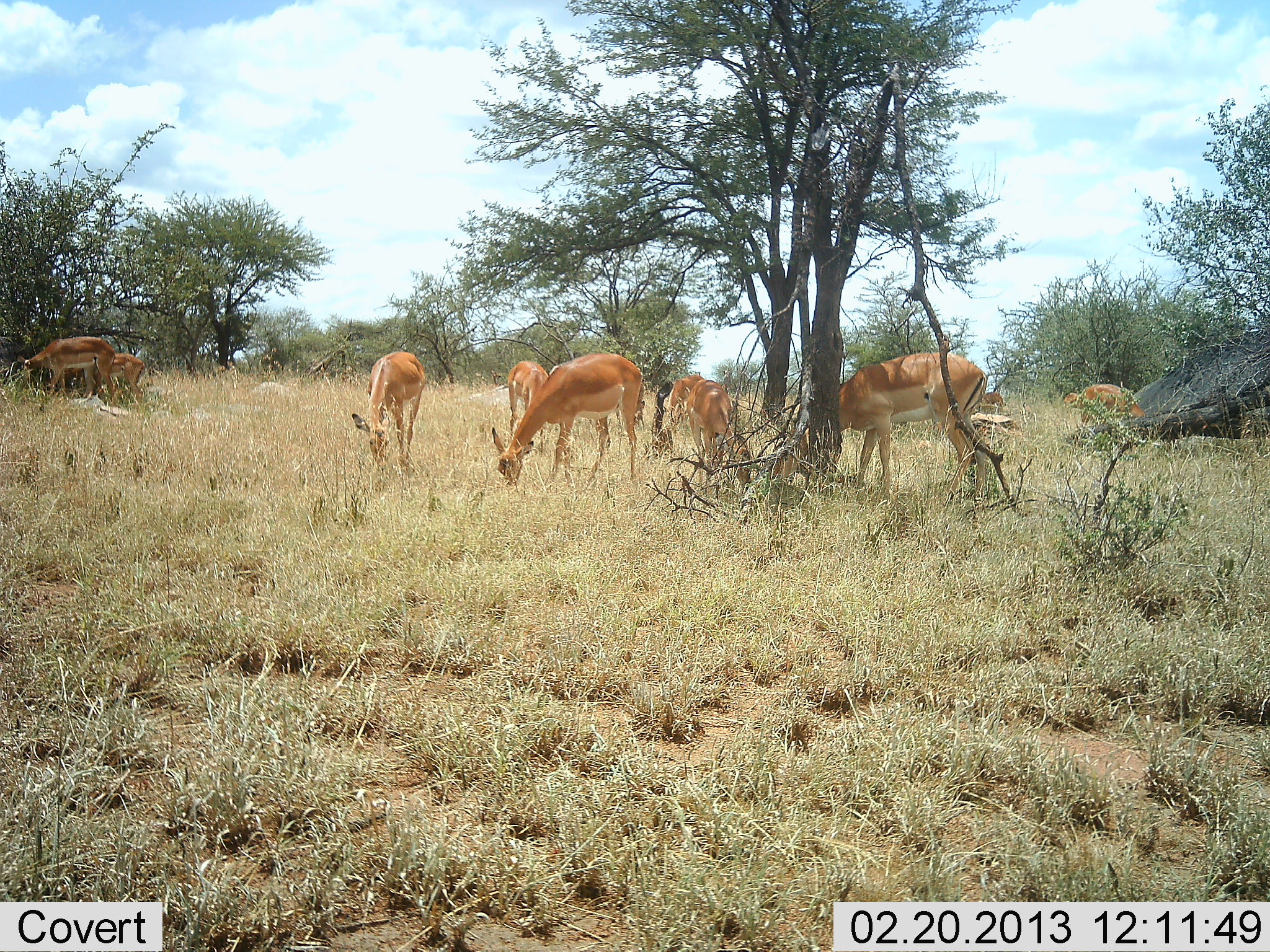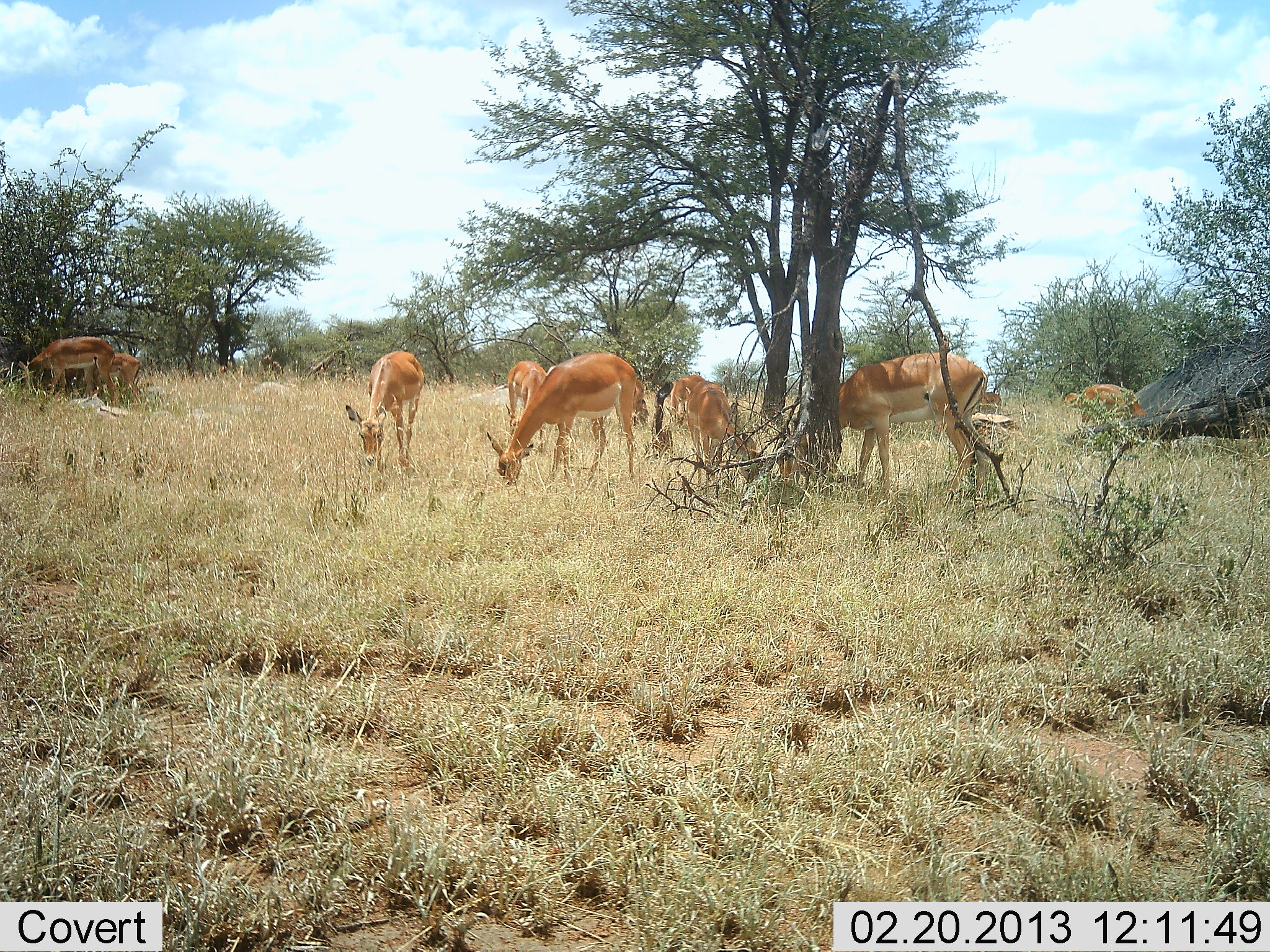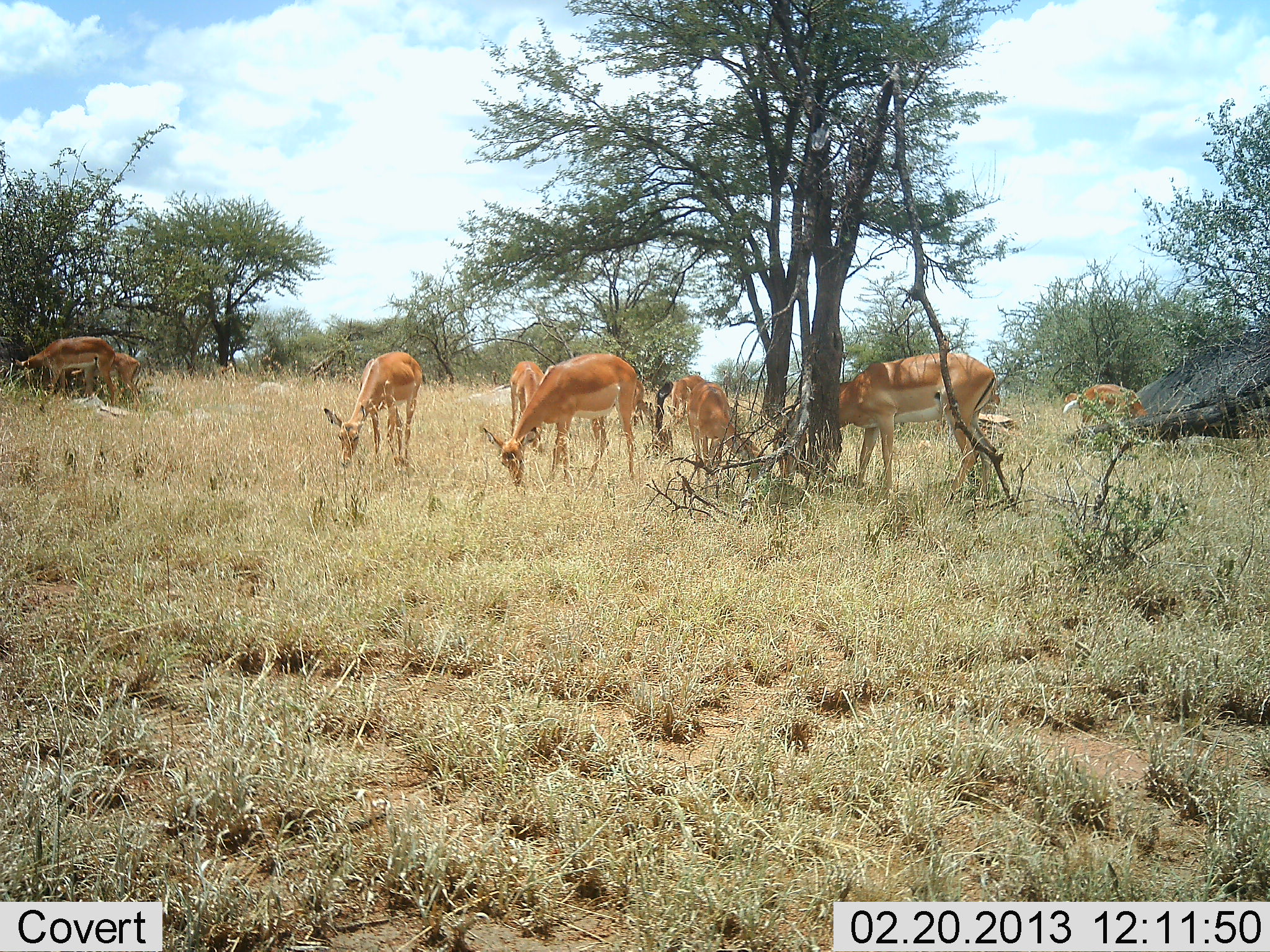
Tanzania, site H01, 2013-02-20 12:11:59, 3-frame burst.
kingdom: Animalia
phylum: Chordata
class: Mammalia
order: Artiodactyla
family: Bovidae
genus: Aepyceros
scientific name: Aepyceros melampus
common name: impala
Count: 10.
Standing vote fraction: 24%.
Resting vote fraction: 0%.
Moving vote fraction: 0%.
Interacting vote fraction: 0%.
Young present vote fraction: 0%.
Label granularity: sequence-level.